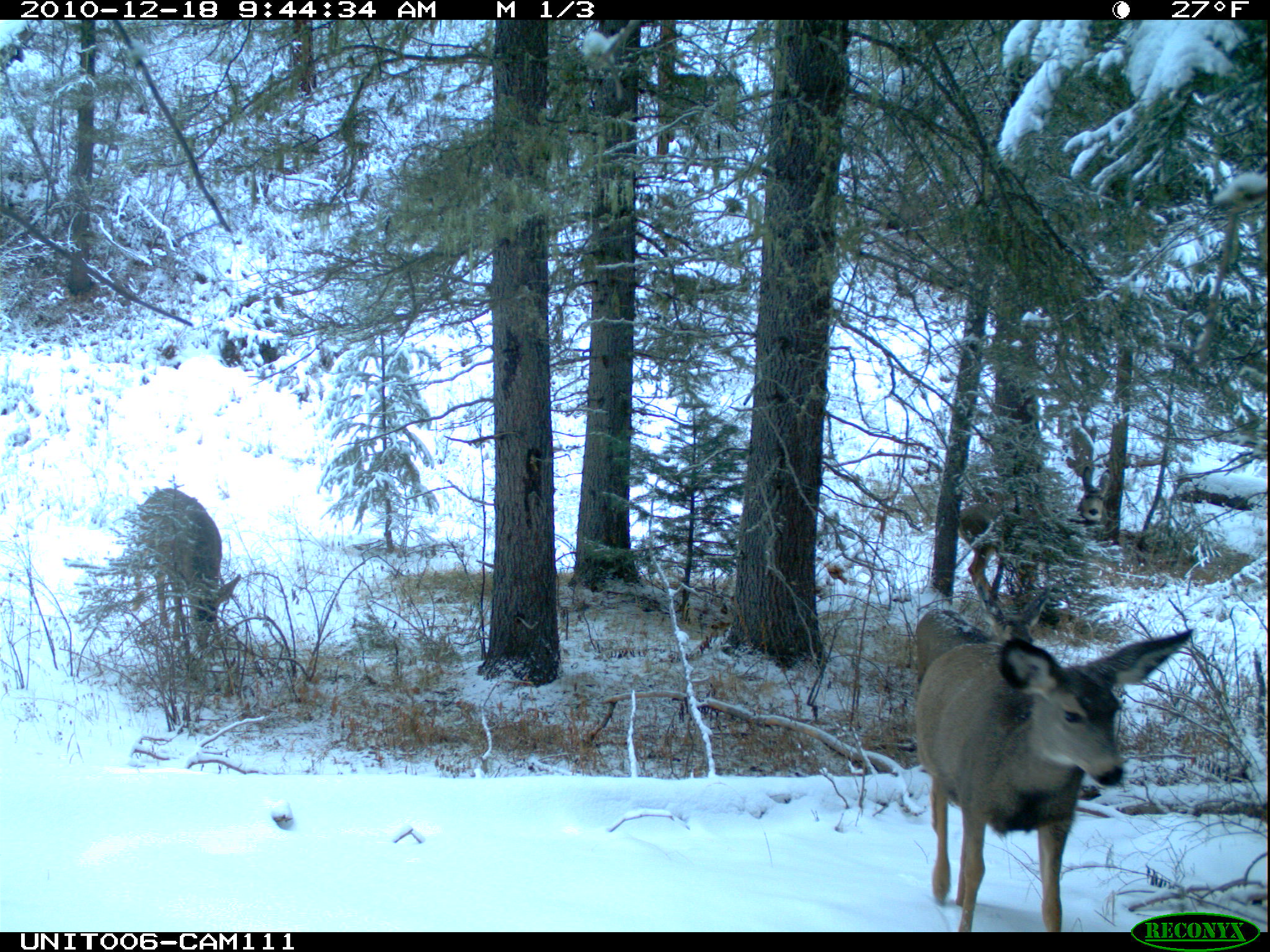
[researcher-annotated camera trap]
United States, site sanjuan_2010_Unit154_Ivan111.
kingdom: Animalia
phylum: Chordata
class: Mammalia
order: Artiodactyla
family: Cervidae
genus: Odocoileus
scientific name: Odocoileus hemionus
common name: mule deer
Odocoileus hemionus (mule deer).